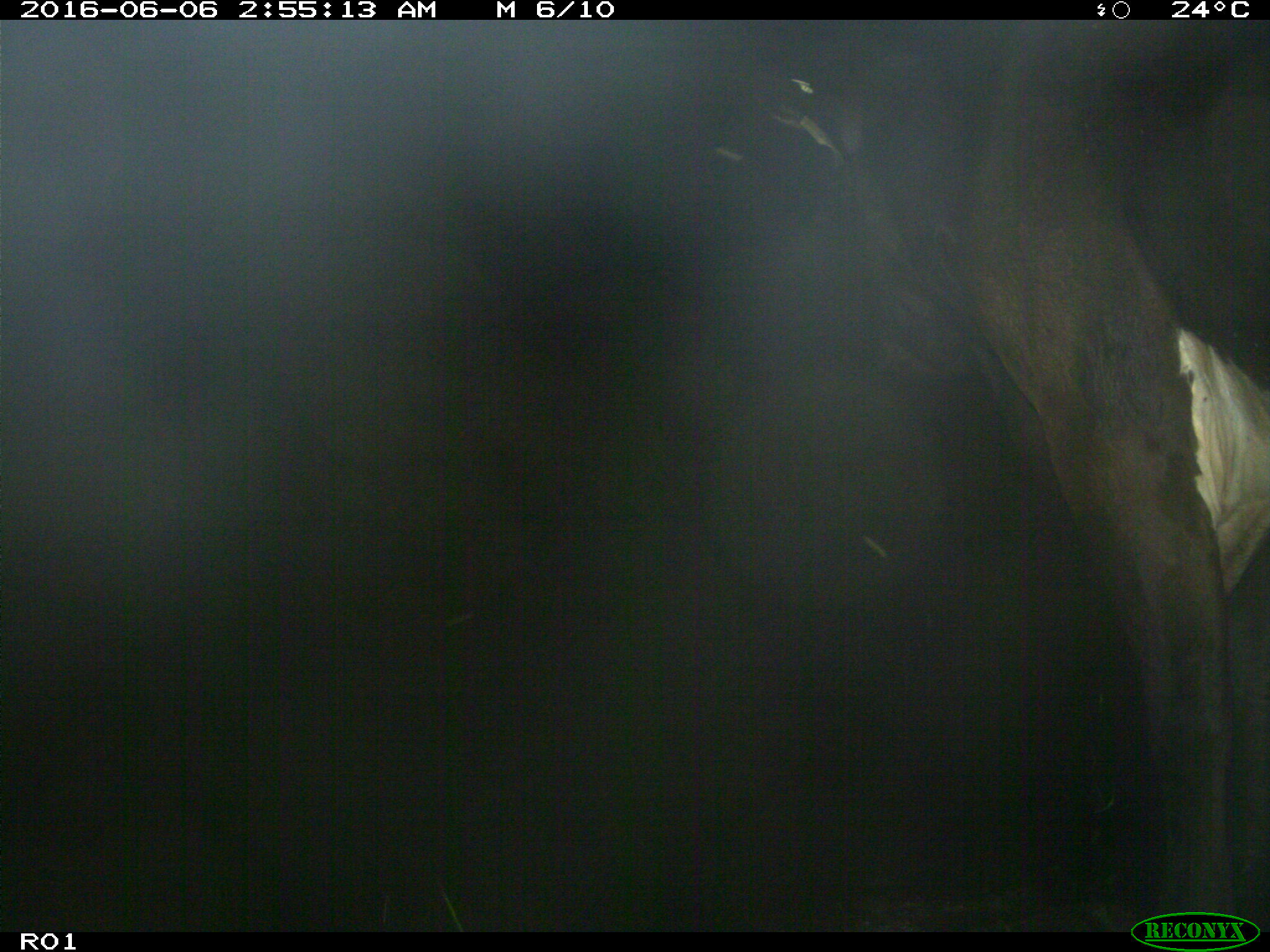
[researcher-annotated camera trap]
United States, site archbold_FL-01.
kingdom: Animalia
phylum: Chordata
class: Mammalia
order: Artiodactyla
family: Bovidae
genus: Bos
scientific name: Bos taurus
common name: domestic cow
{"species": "Bos taurus (domestic cow)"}